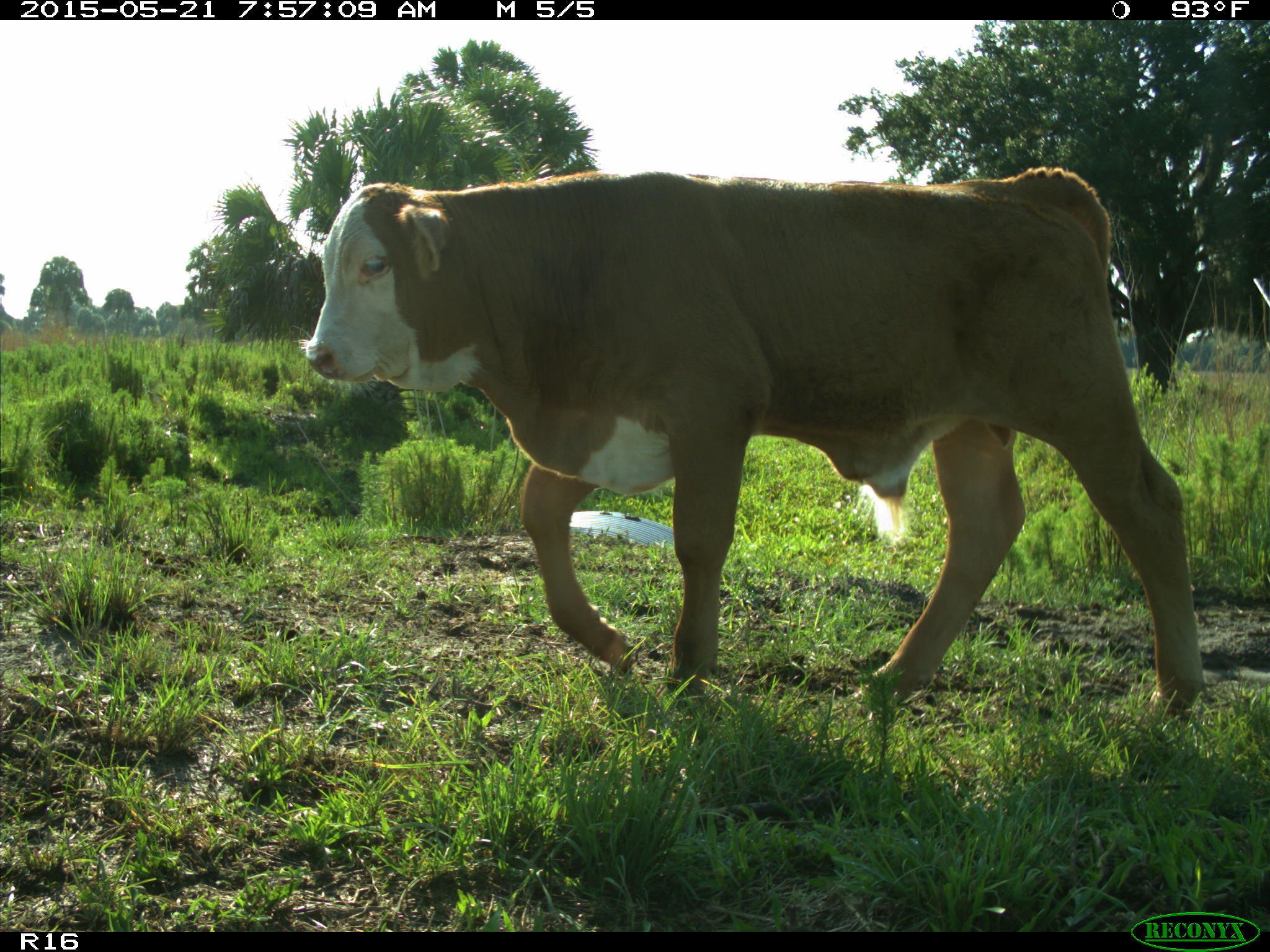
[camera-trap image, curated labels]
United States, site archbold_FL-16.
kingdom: Animalia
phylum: Chordata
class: Mammalia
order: Artiodactyla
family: Bovidae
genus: Bos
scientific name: Bos taurus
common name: domestic cow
Bos taurus (domestic cow).